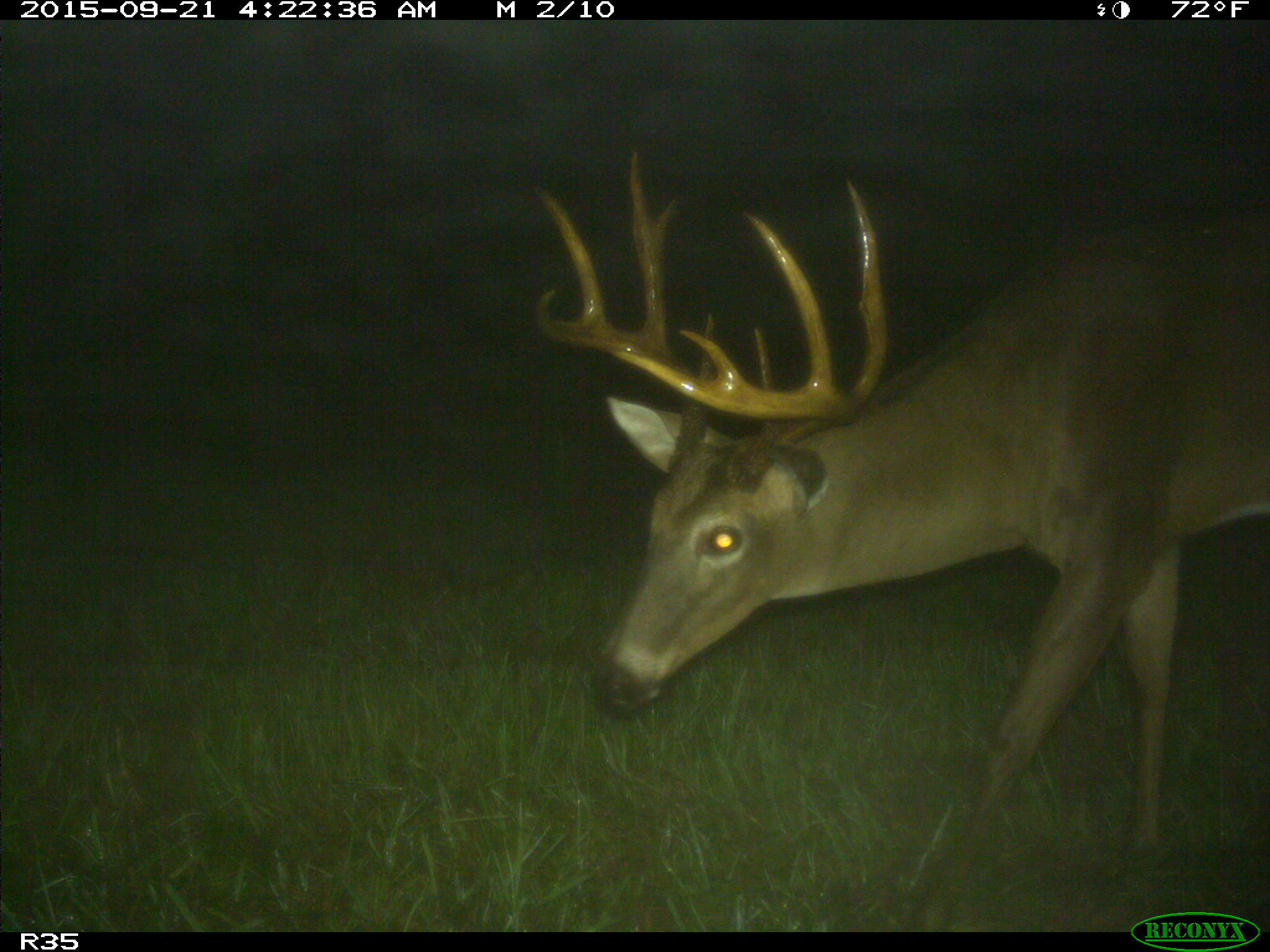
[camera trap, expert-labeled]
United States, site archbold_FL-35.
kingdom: Animalia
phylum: Chordata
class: Mammalia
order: Artiodactyla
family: Cervidae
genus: Odocoileus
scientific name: Odocoileus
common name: deer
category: unidentified deer